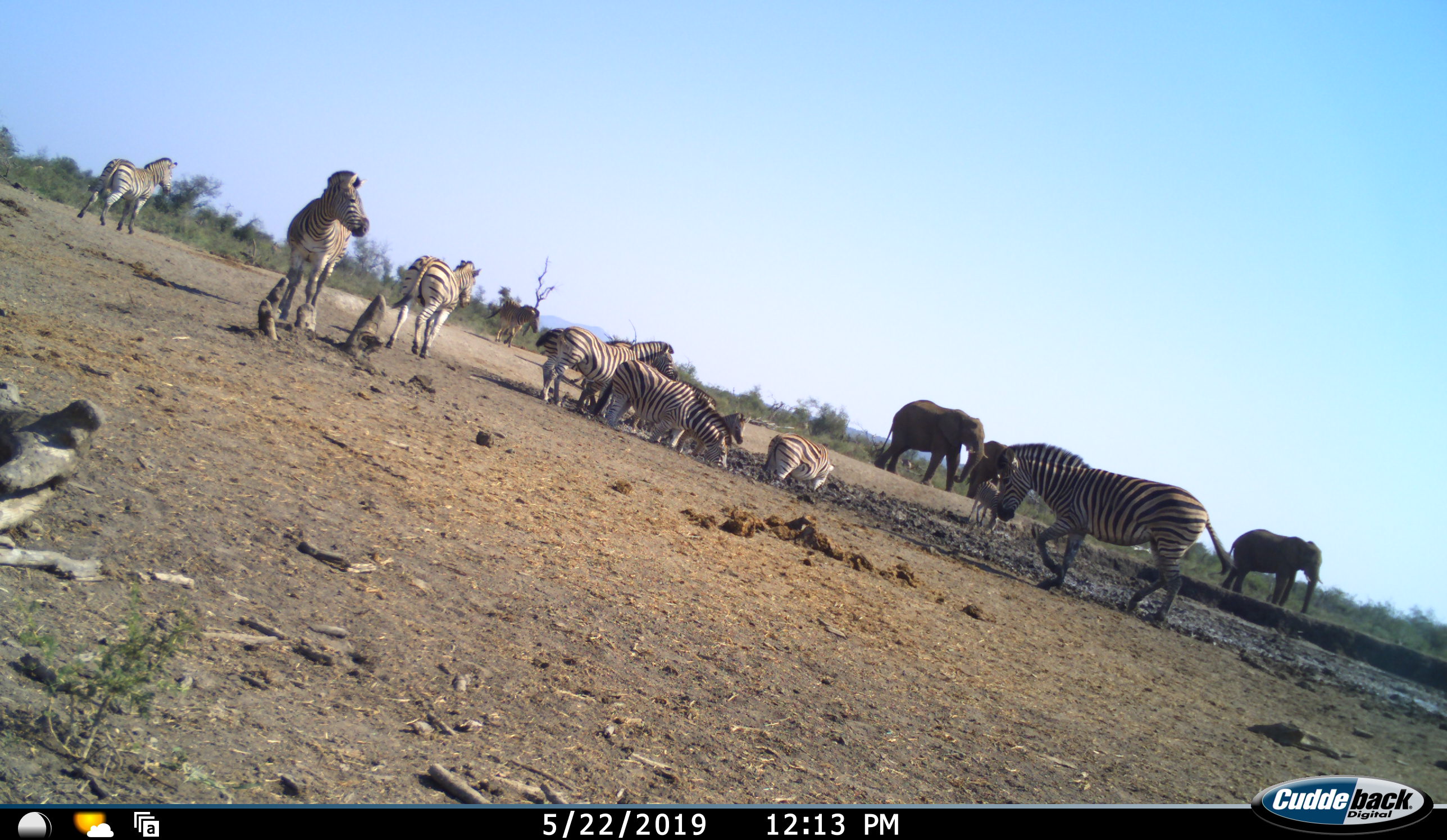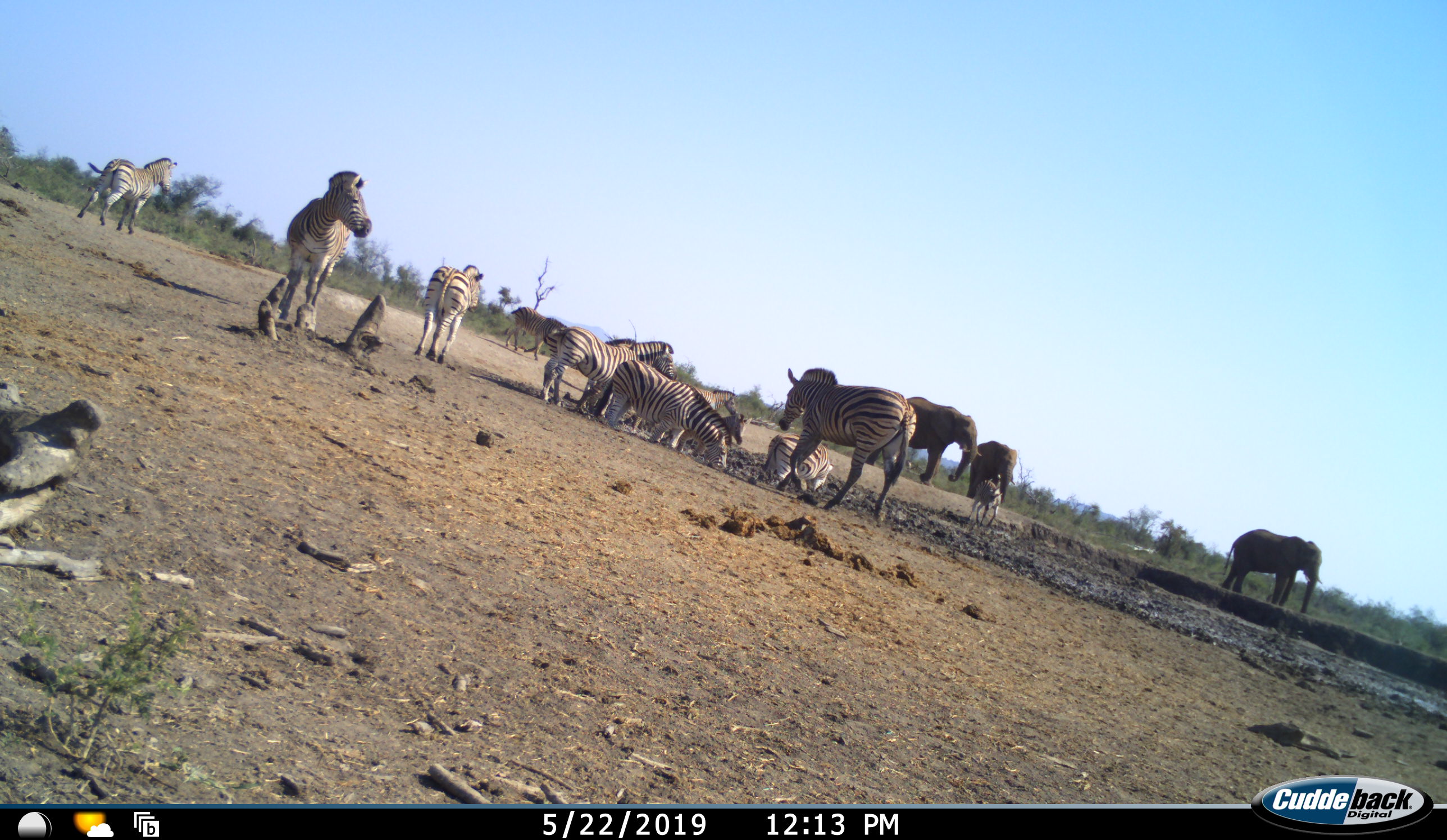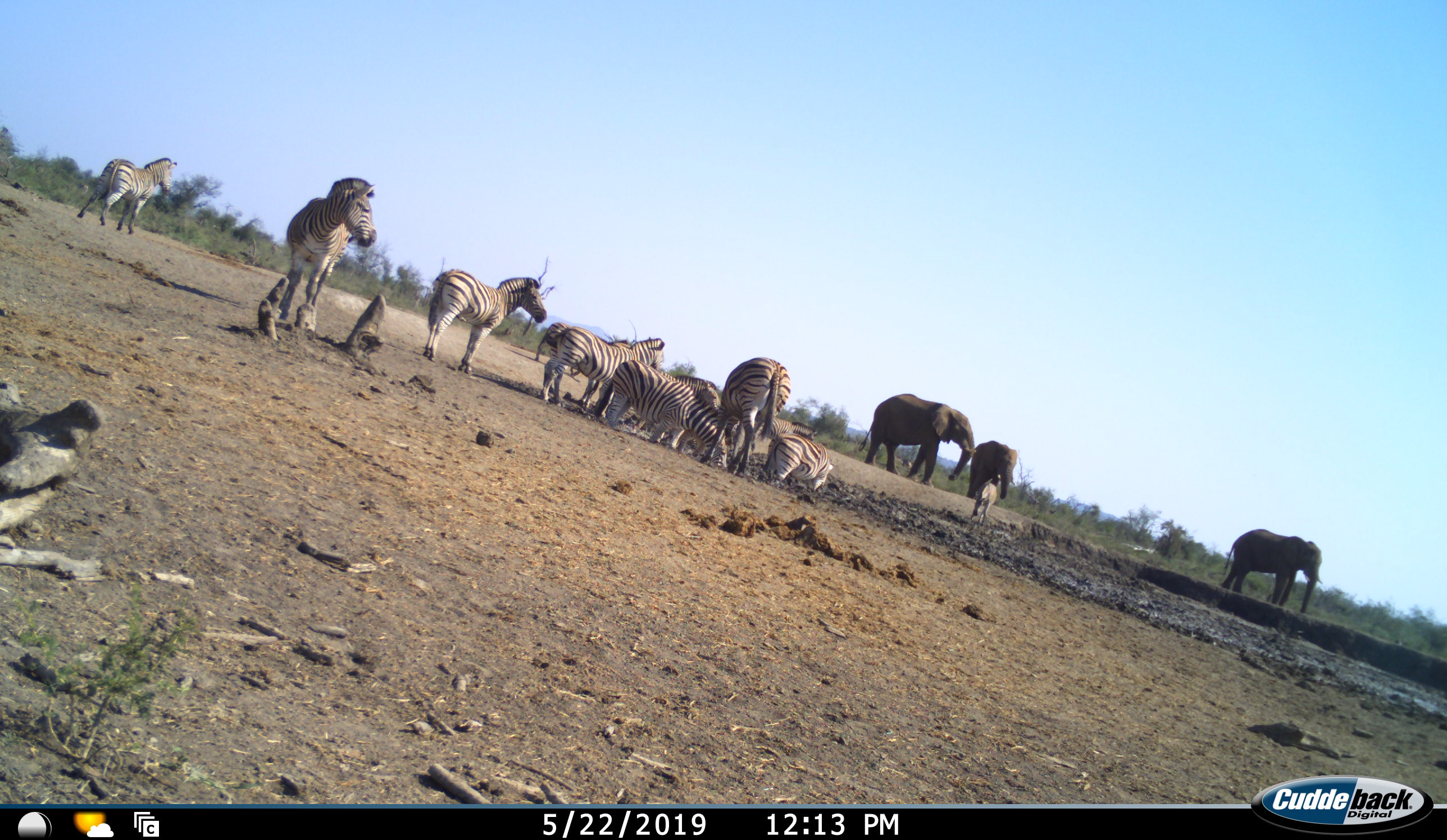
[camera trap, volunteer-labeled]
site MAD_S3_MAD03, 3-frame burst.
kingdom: Animalia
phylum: Chordata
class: Mammalia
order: Proboscidea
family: Elephantidae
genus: Loxodonta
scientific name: Loxodonta africana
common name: african bush elephant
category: elephant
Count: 3.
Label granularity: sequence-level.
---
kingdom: Animalia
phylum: Chordata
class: Mammalia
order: Perissodactyla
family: Equidae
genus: Equus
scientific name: Equus quagga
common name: plains zebra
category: zebraplains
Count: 11-50.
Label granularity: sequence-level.